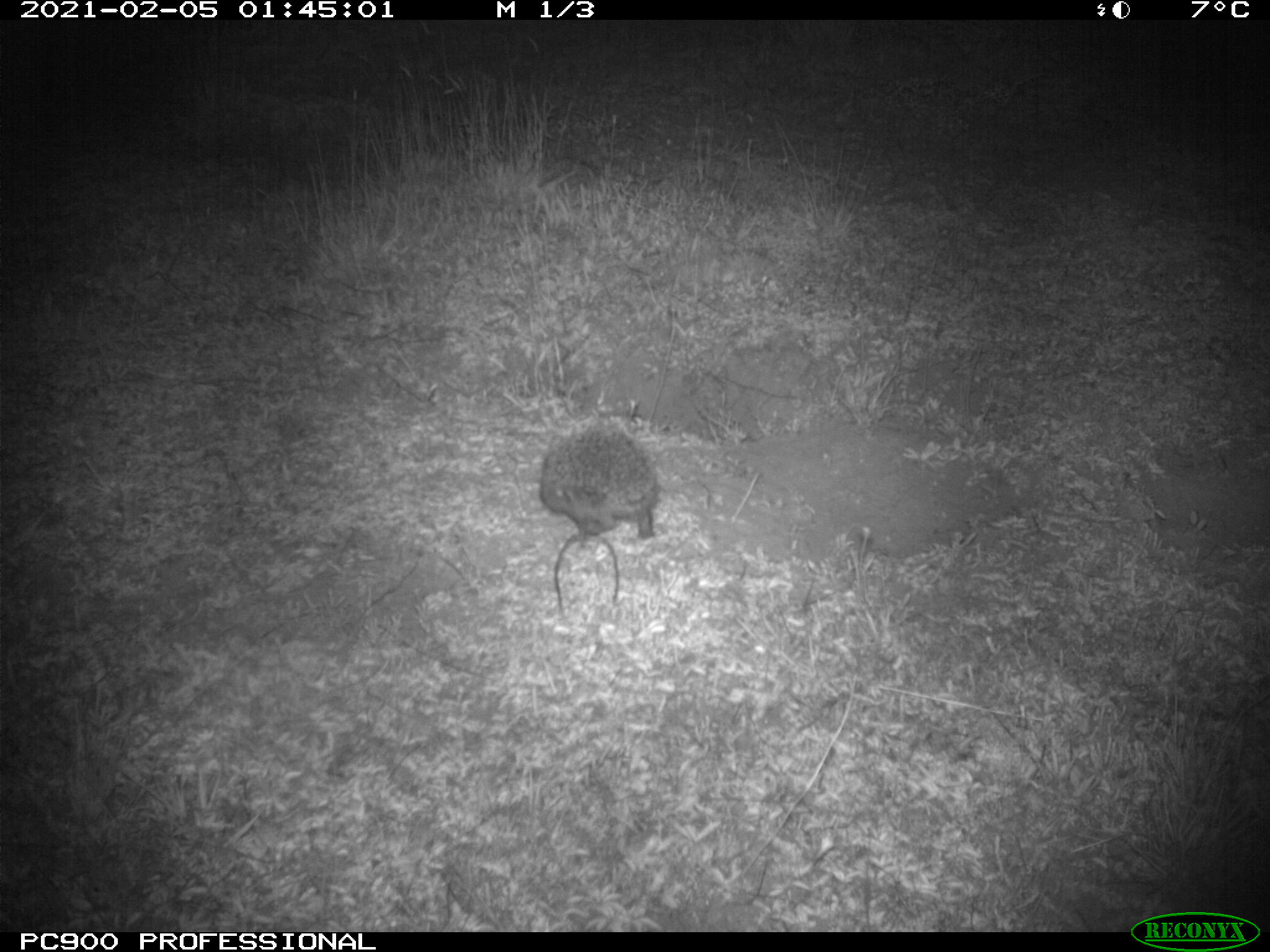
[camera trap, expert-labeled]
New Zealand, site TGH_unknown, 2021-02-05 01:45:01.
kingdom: Animalia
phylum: Chordata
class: Mammalia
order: Eulipotyphla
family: Erinaceidae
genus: Erinaceus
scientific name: Erinaceus europaeus europaeus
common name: european hedgehog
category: hedgehog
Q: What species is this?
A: Hedgehog (european hedgehog) (Erinaceus europaeus europaeus).